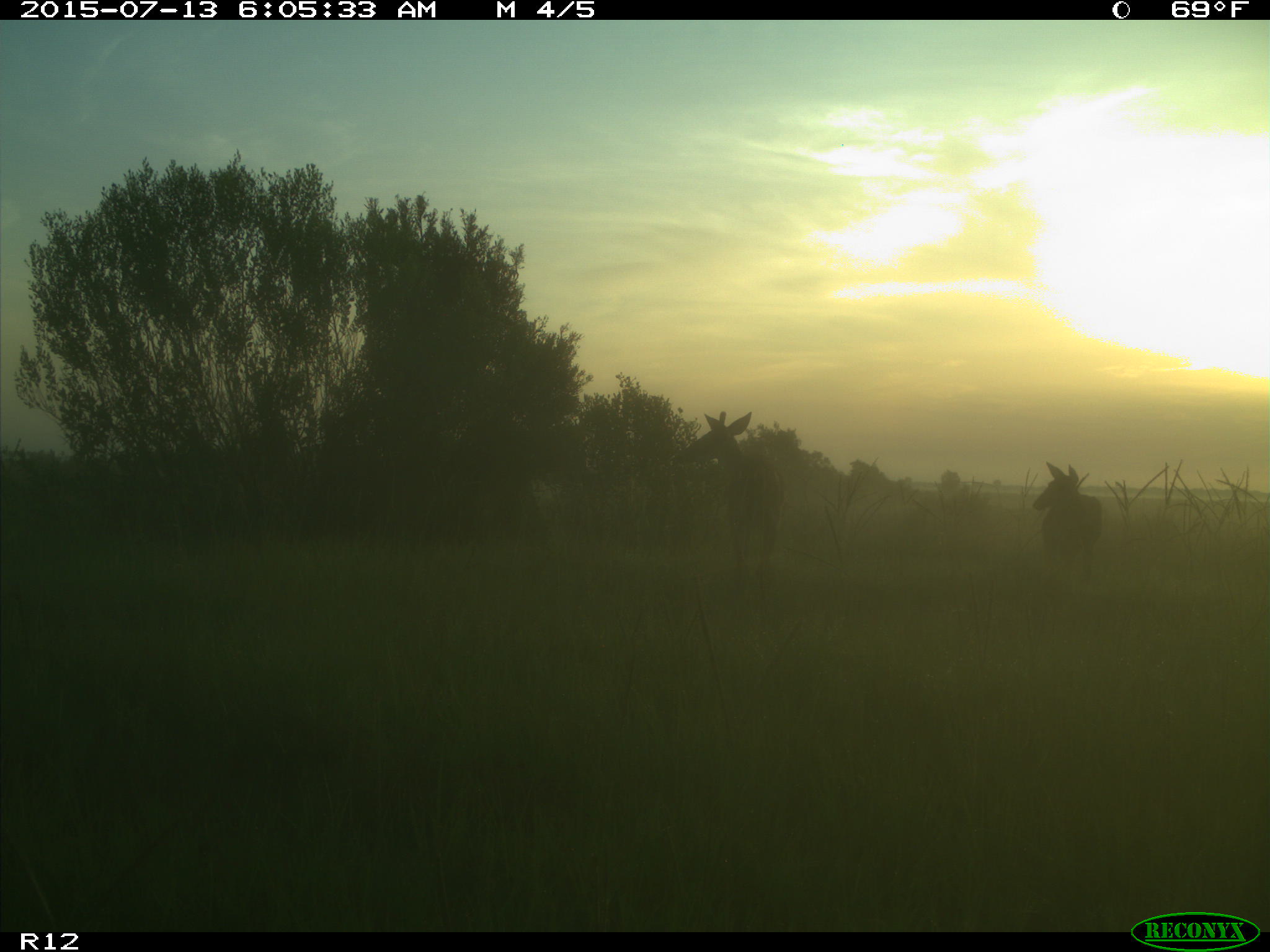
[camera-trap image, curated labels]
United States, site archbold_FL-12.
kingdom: Animalia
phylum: Chordata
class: Mammalia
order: Artiodactyla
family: Cervidae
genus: Odocoileus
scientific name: Odocoileus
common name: deer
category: unidentified deer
Unidentified deer (deer) (Odocoileus).